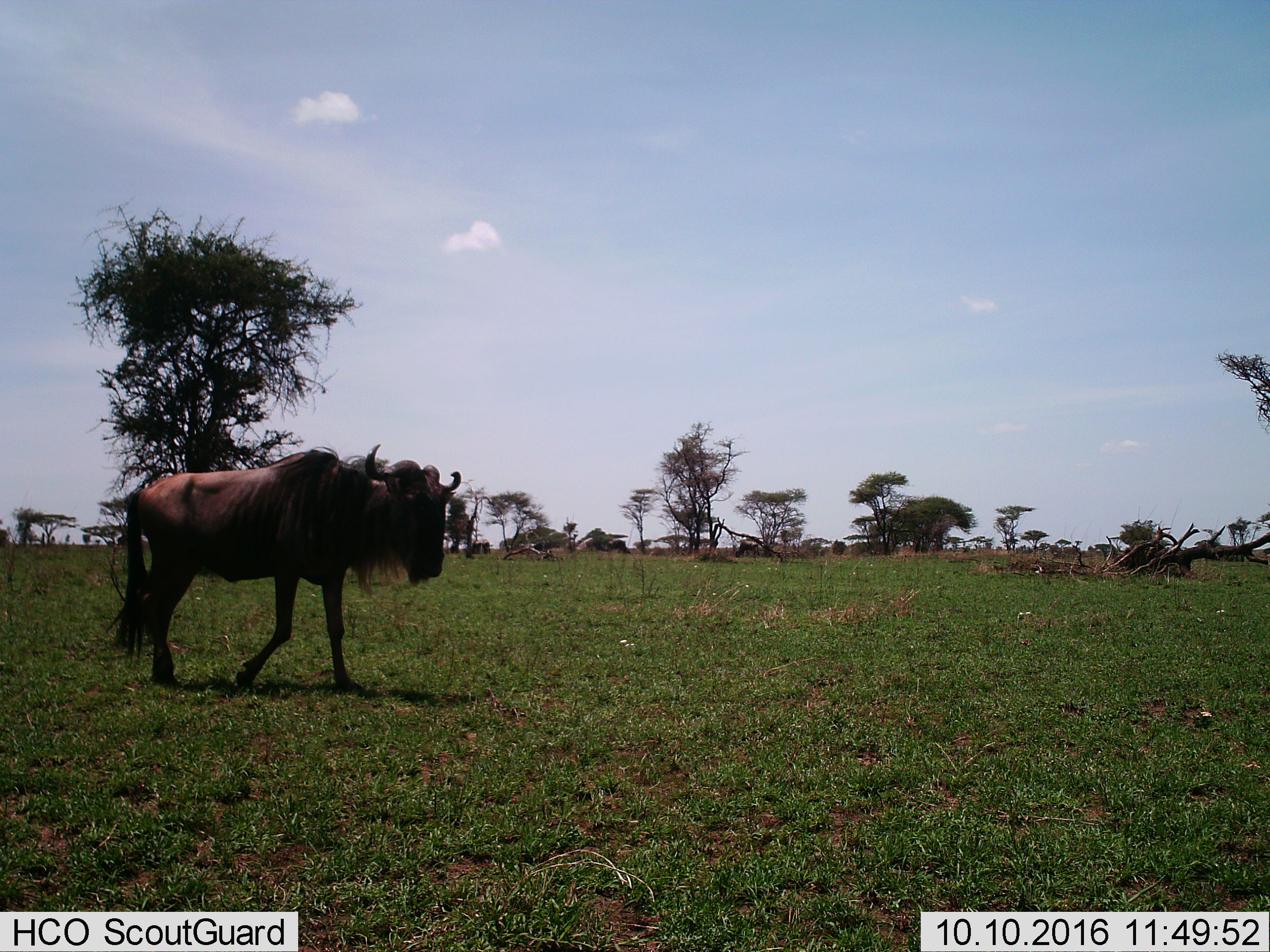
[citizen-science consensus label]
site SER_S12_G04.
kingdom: Animalia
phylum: Chordata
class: Mammalia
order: Artiodactyla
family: Bovidae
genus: Connochaetes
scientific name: Connochaetes taurinus taurinus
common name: blue wildebeest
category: wildebeestblue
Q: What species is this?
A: Wildebeestblue (blue wildebeest) (Connochaetes taurinus taurinus).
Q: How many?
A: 2.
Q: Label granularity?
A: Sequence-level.